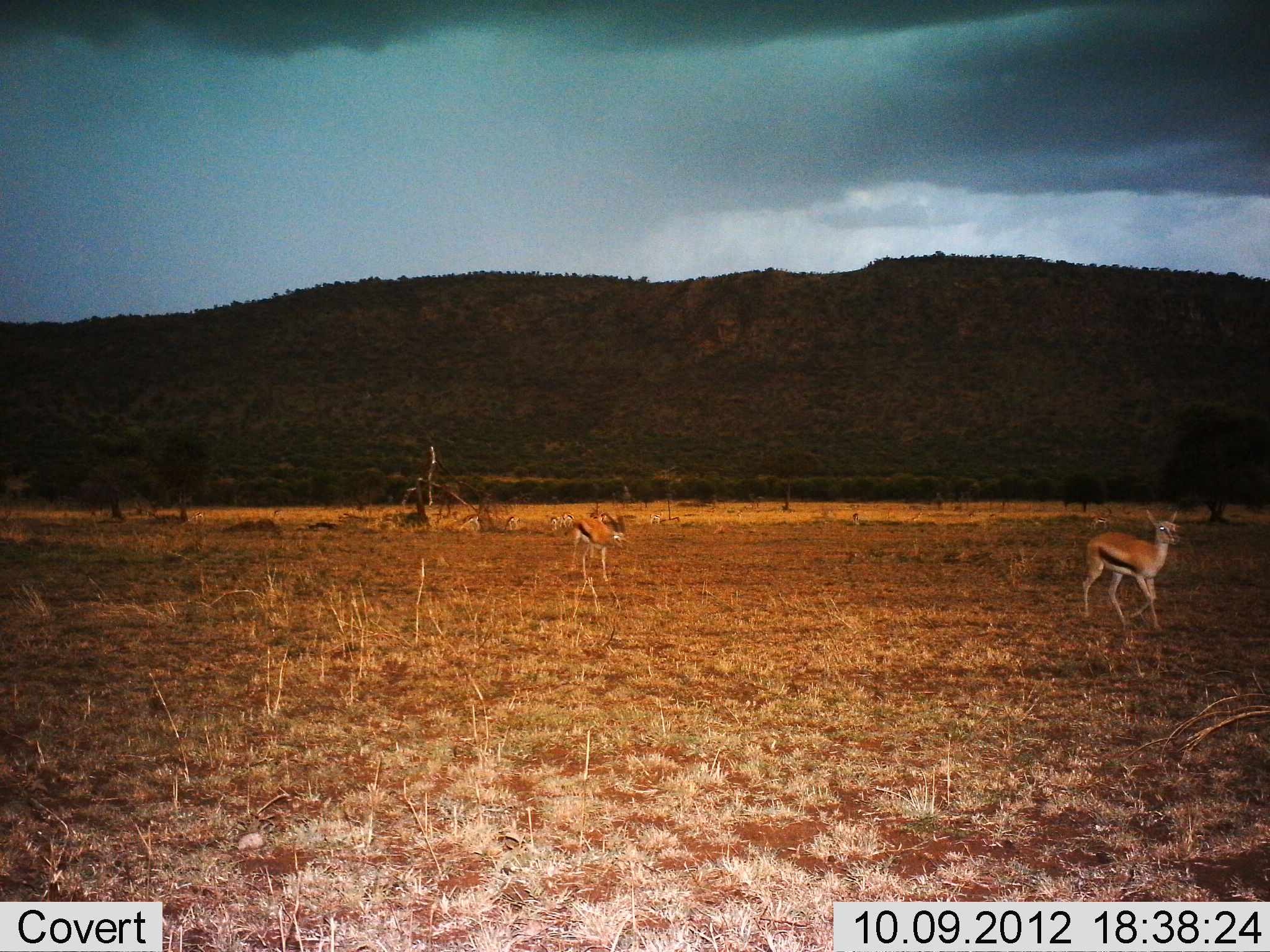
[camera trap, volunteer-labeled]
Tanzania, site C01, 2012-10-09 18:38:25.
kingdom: Animalia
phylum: Chordata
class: Mammalia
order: Artiodactyla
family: Bovidae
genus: Eudorcas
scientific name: Eudorcas thomsonii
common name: thomson's gazelle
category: gazellethomsons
Gazellethomsons (thomson's gazelle) (Eudorcas thomsonii), count 2. Behavior (volunteer vote fractions): standing 60%, resting 10%, moving 60%, interacting 0%. Young present (vote fraction): 10%. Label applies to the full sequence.